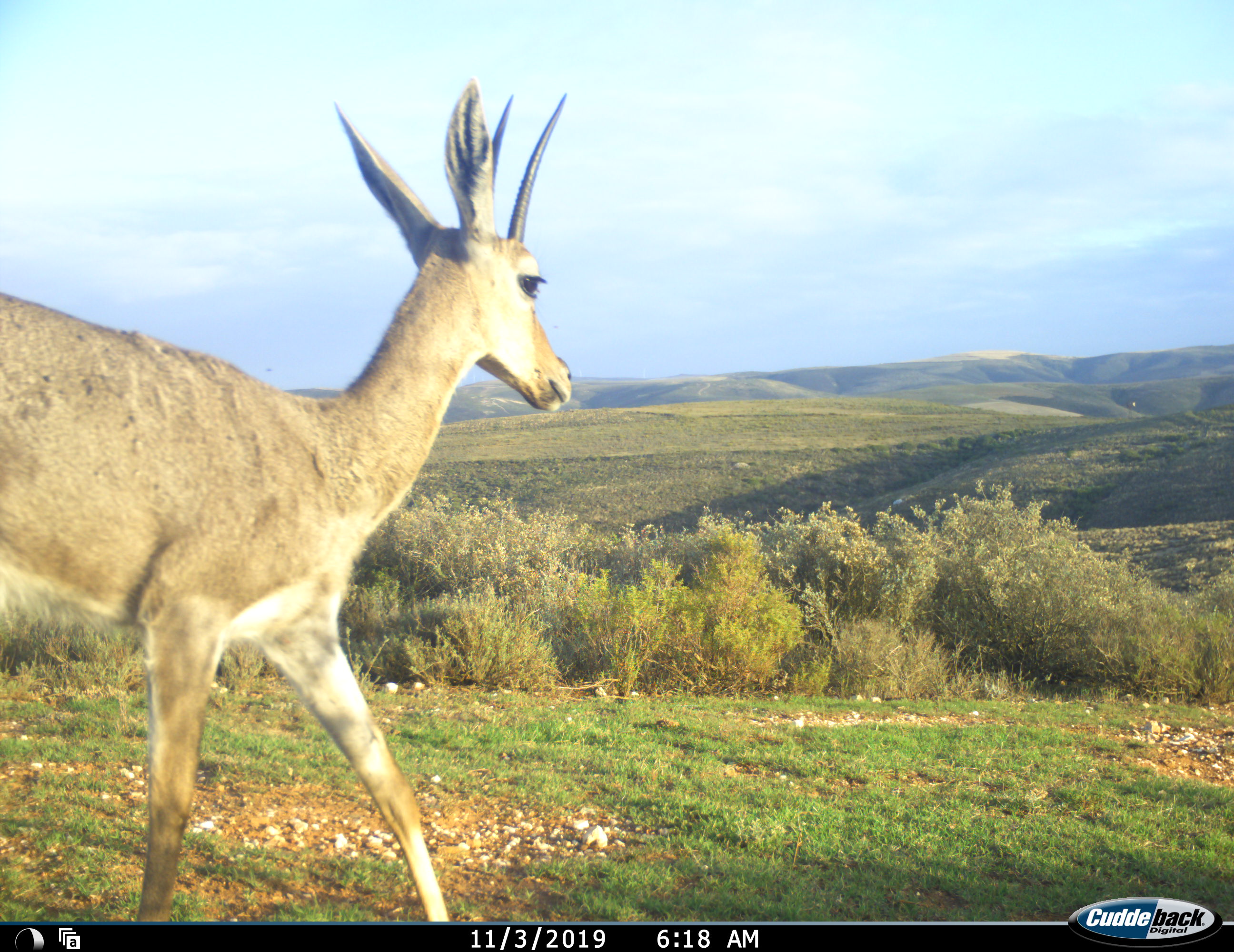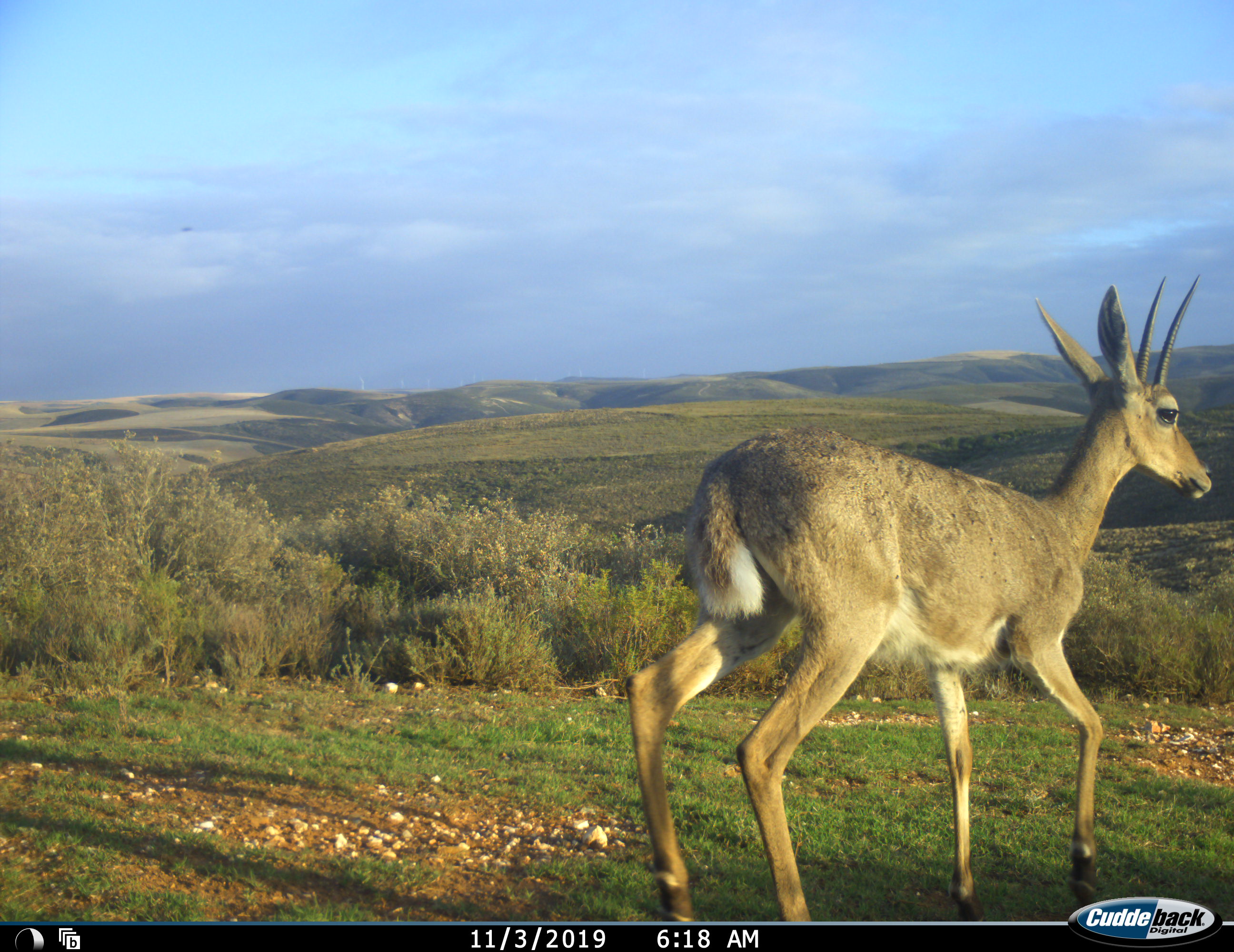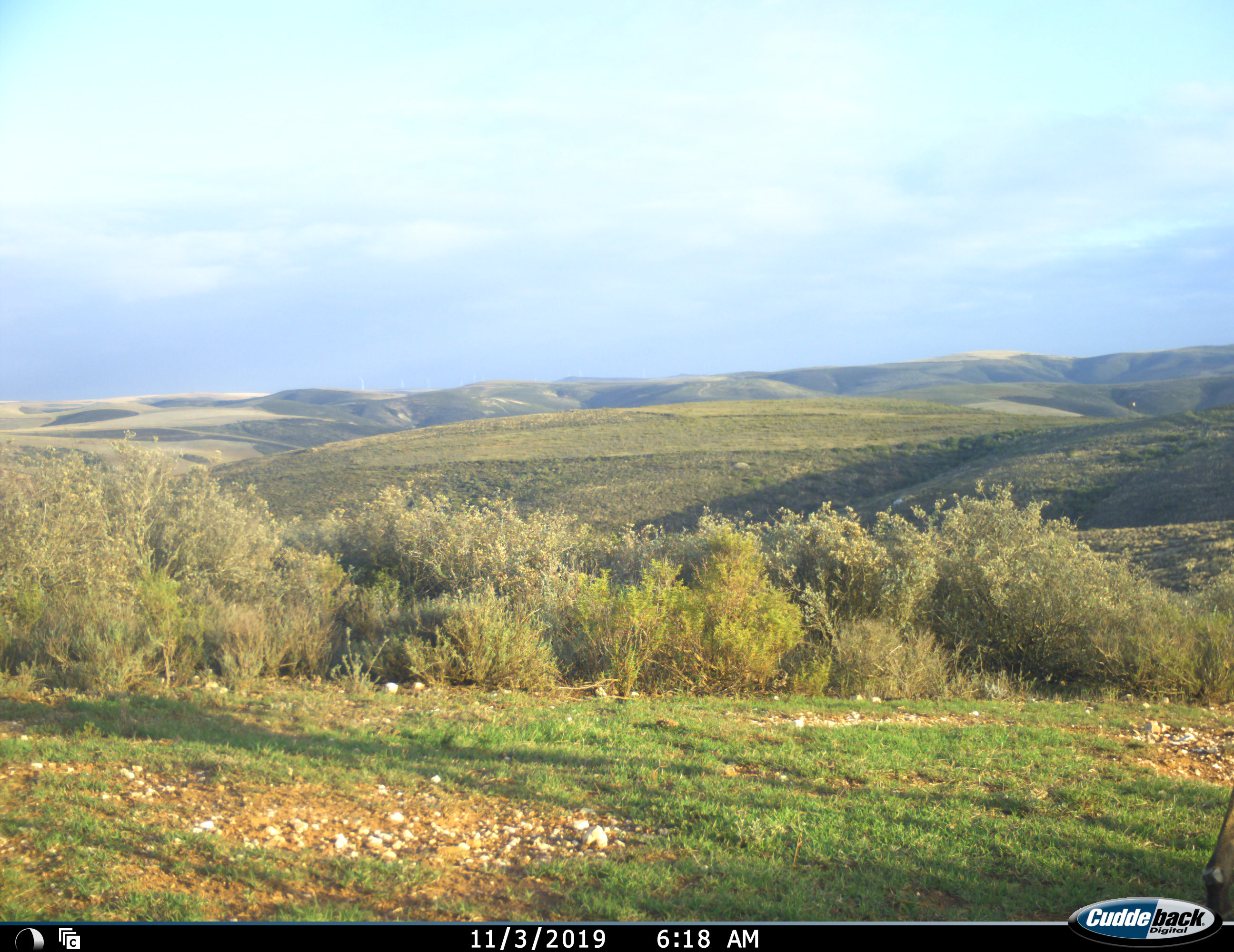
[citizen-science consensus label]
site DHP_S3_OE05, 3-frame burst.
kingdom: Animalia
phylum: Chordata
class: Mammalia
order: Artiodactyla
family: Bovidae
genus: Pelea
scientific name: Pelea capreolus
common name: grey rhebok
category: rhebokgrey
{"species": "rhebokgrey (grey rhebok) (Pelea capreolus)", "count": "1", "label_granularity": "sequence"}